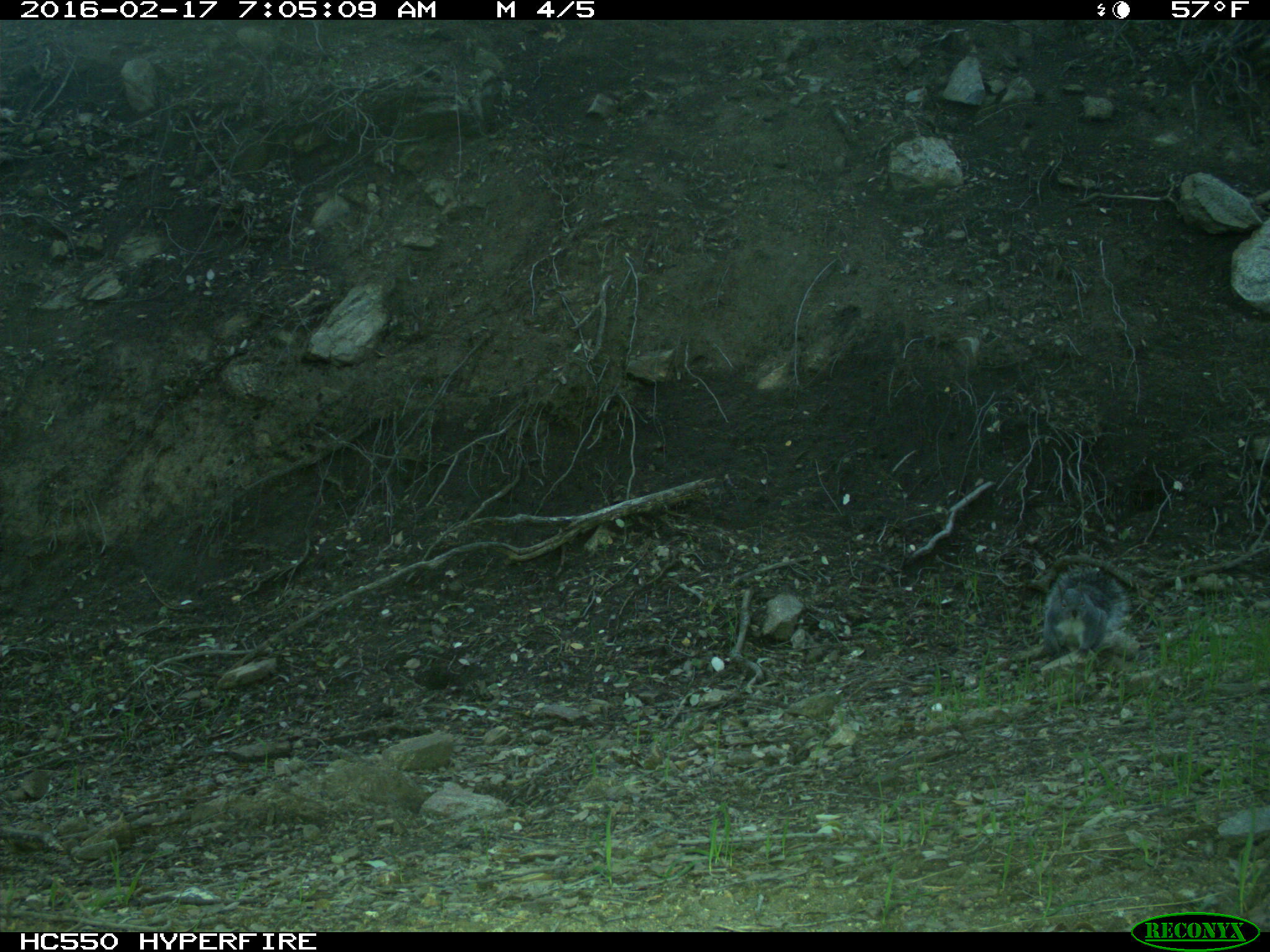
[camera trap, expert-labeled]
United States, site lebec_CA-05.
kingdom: Animalia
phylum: Chordata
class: Mammalia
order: Rodentia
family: Sciuridae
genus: Sciurus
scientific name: Sciurus carolinensis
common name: eastern gray squirrel